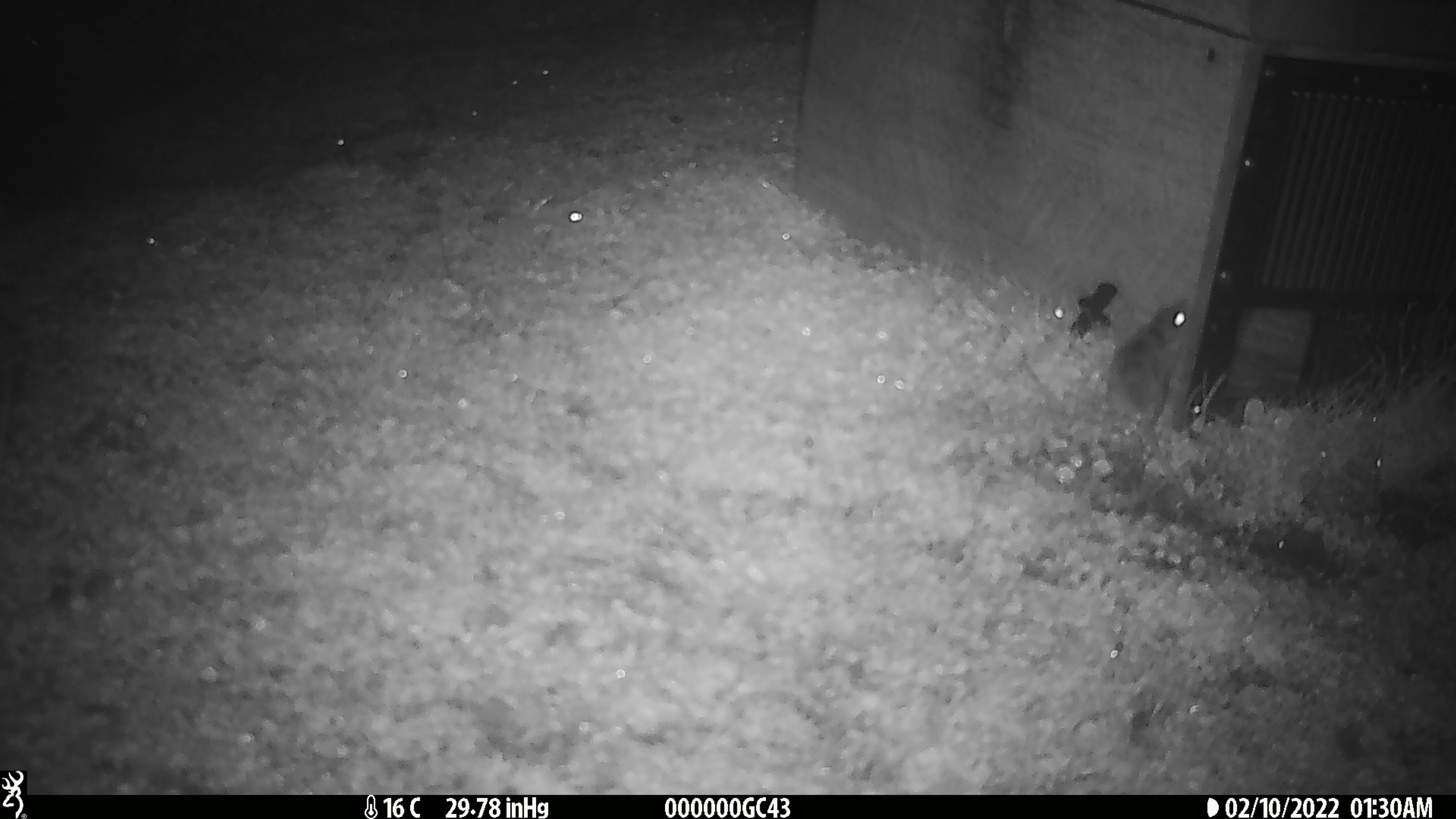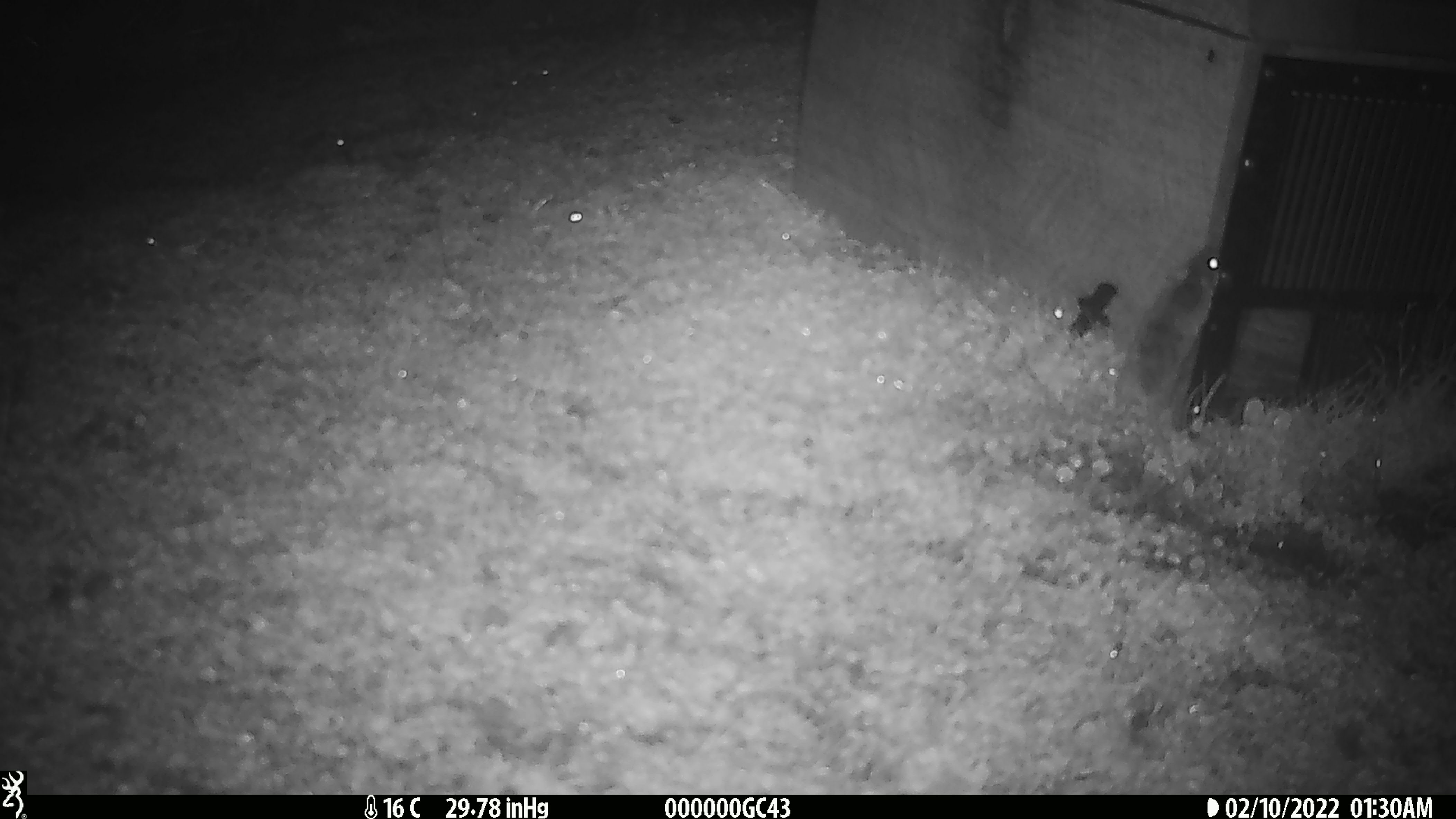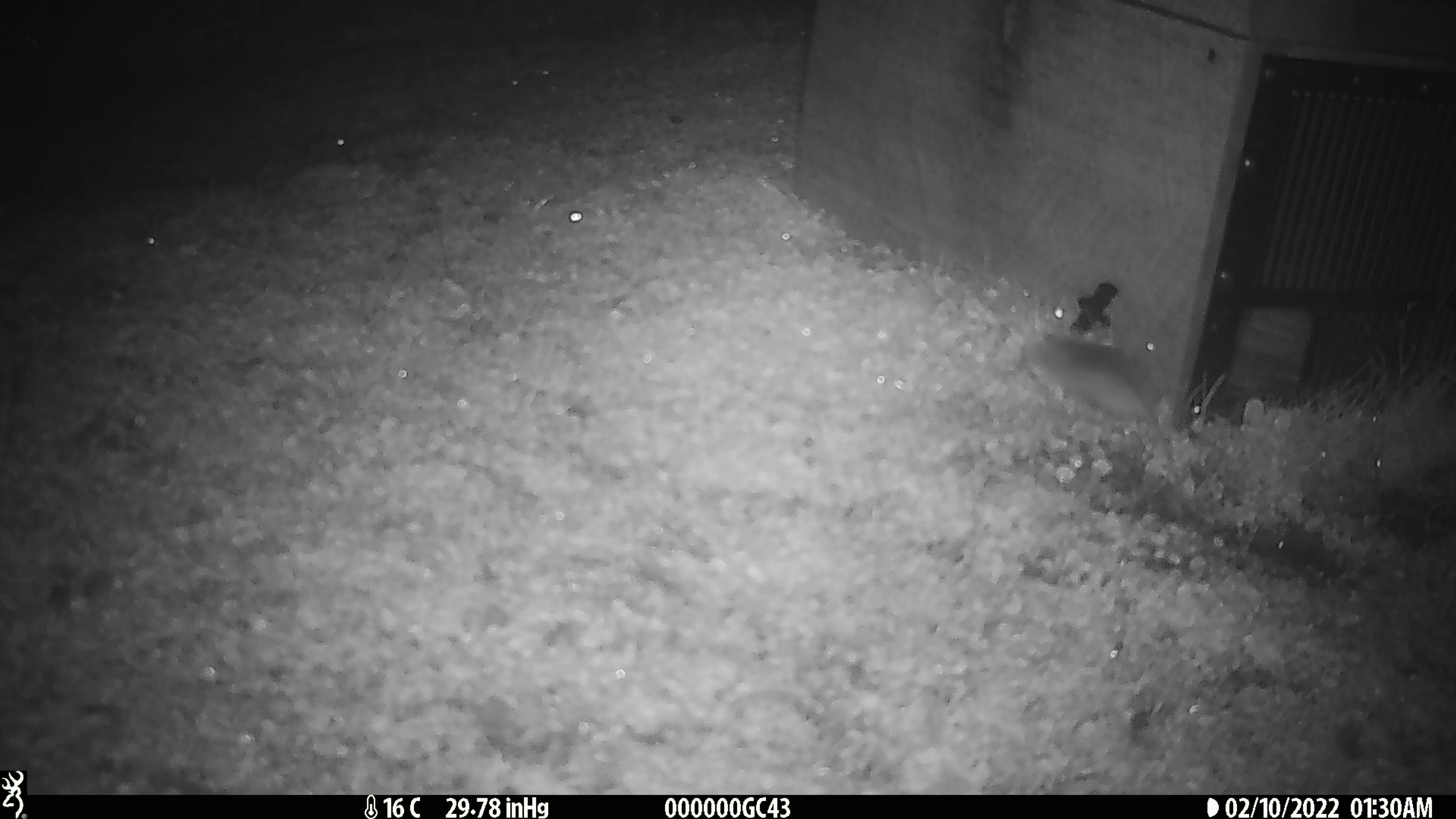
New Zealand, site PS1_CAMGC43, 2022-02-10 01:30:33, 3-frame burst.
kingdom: Animalia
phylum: Chordata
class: Mammalia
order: Rodentia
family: Muridae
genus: Mus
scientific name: Mus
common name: mouse